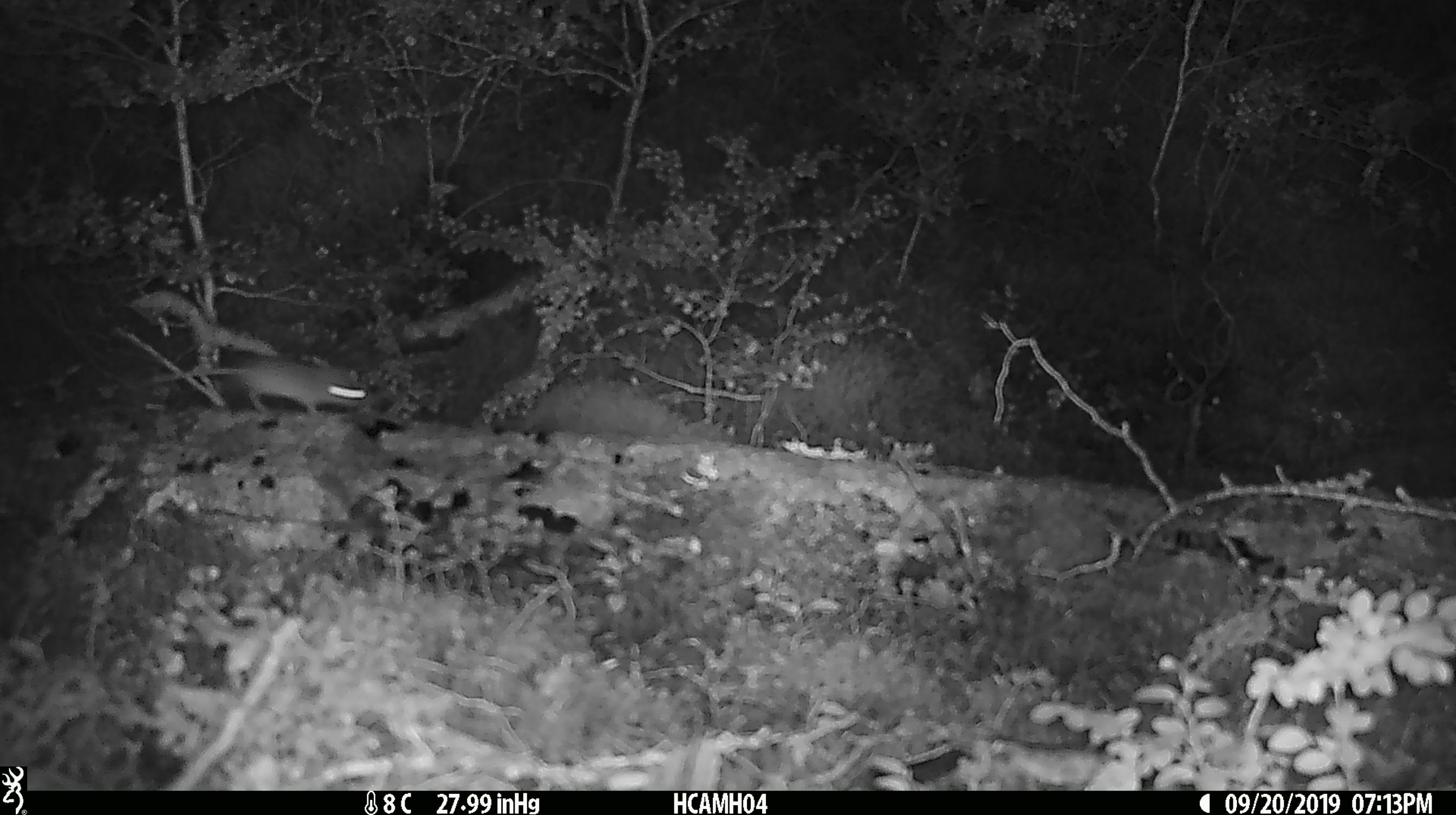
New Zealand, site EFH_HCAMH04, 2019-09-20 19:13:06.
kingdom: Animalia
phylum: Chordata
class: Mammalia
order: Rodentia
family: Muridae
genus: Mus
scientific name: Mus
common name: mouse